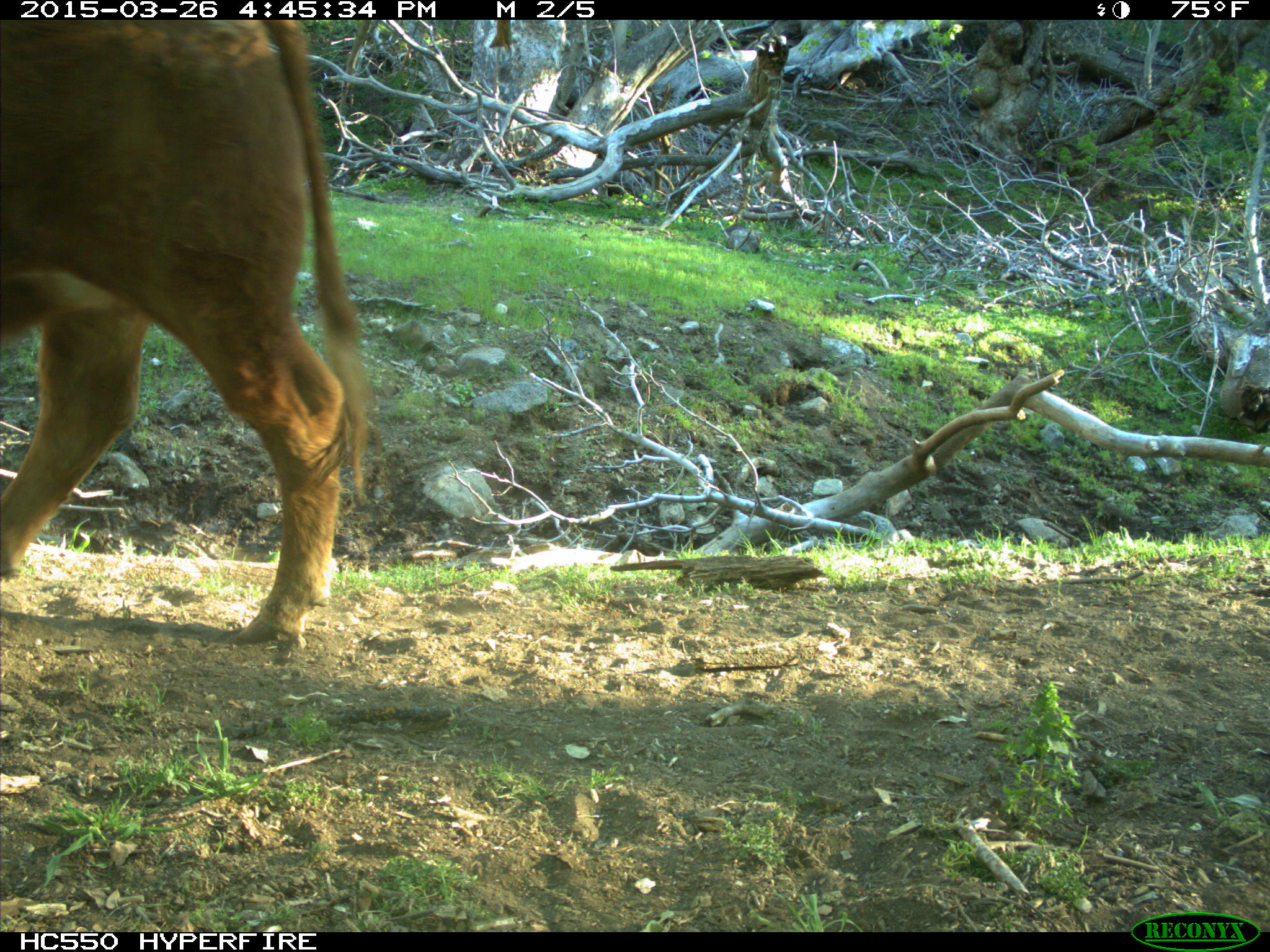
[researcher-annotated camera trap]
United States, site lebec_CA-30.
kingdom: Animalia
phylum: Chordata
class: Mammalia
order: Artiodactyla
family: Bovidae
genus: Bos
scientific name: Bos taurus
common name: domestic cow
Bos taurus (domestic cow).